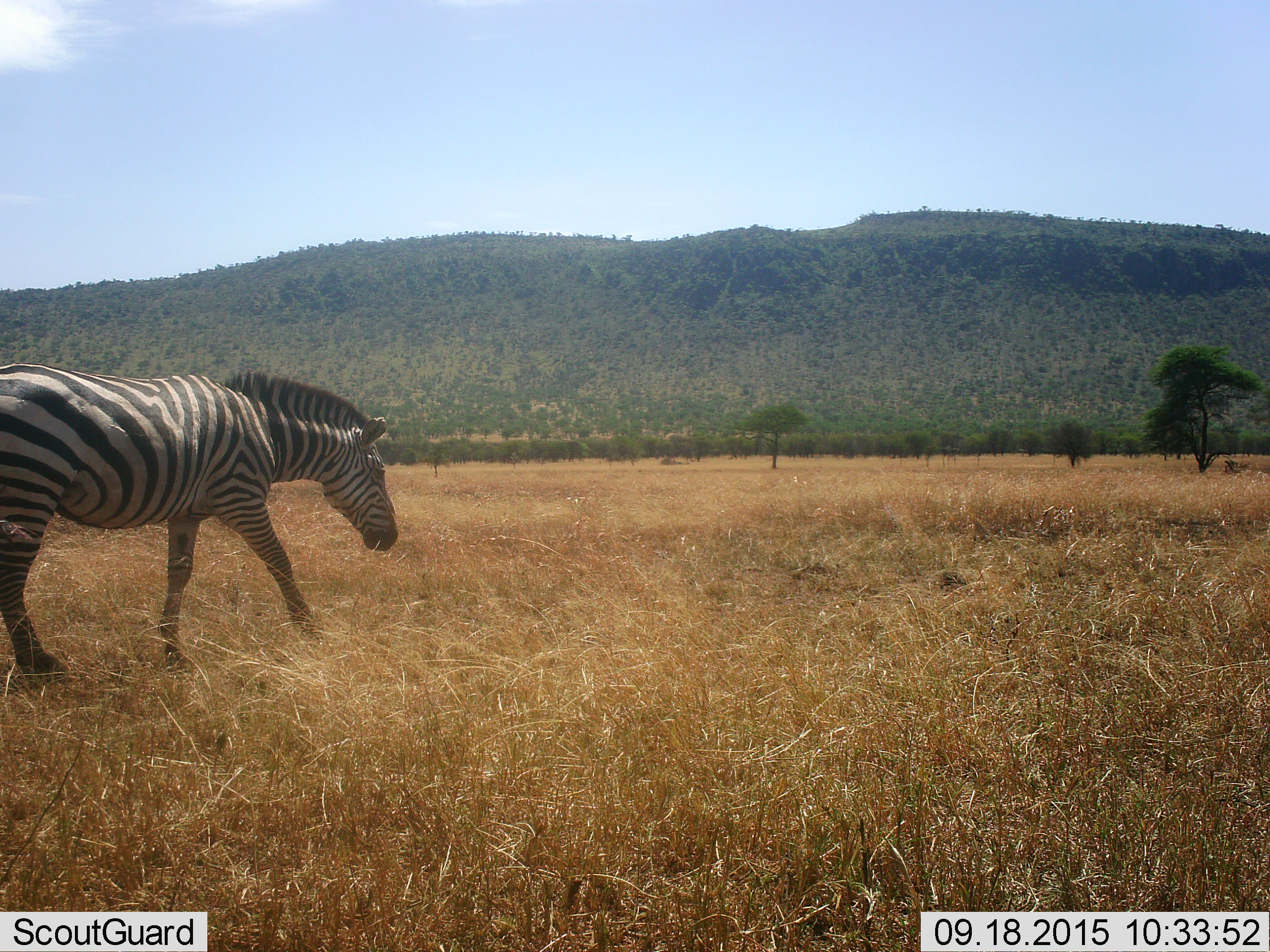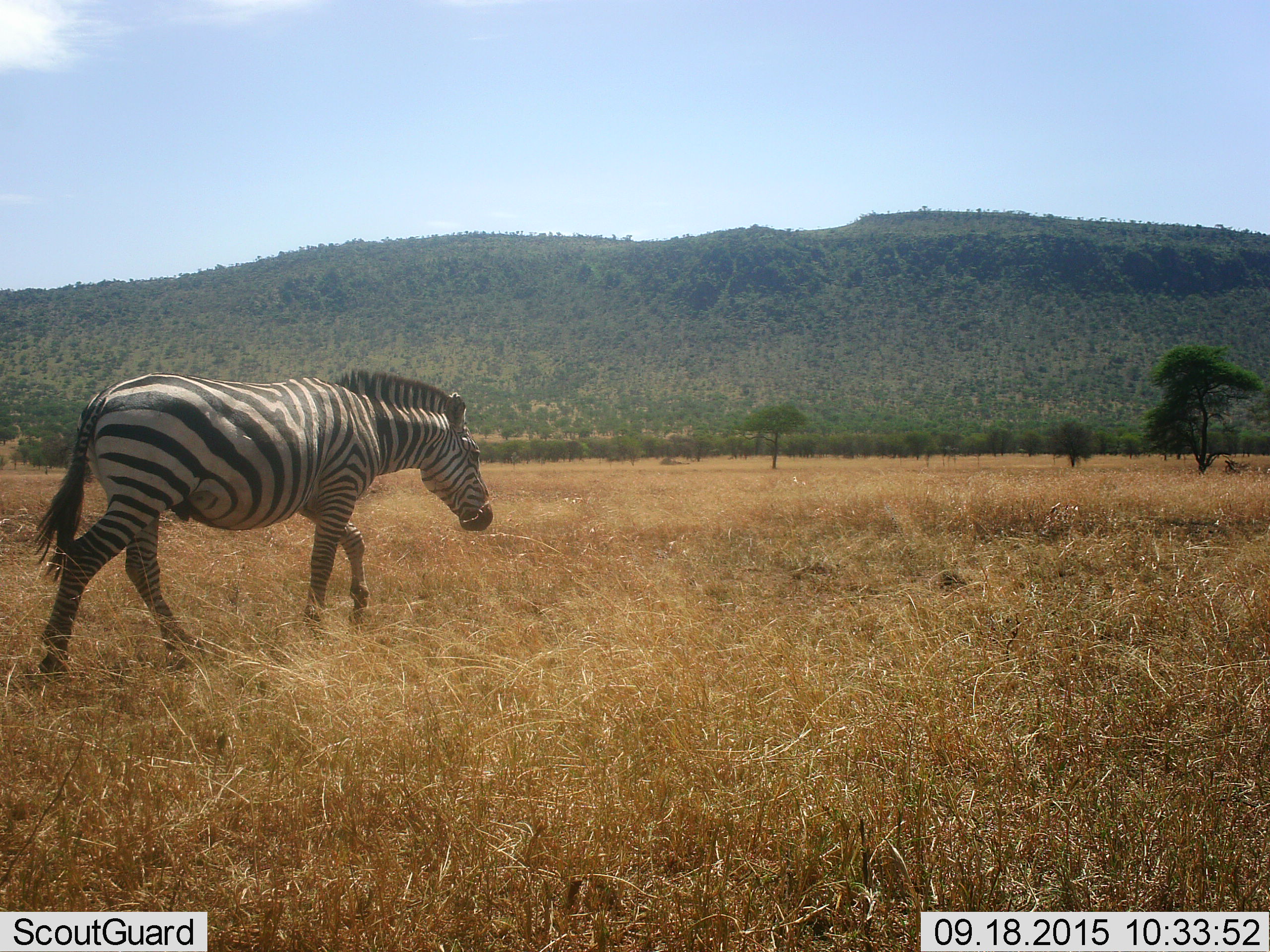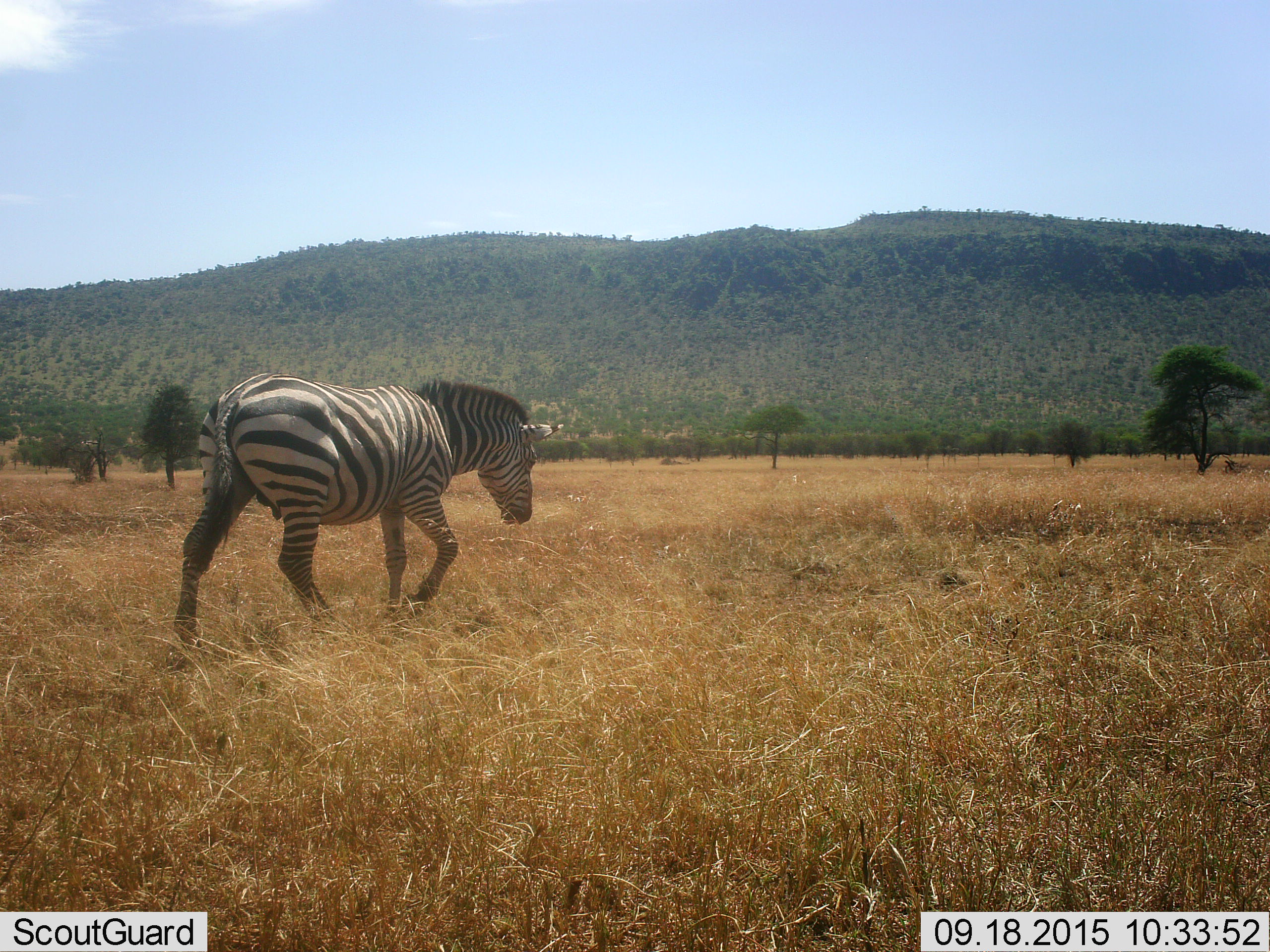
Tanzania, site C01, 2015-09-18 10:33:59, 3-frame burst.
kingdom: Animalia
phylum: Chordata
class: Mammalia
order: Perissodactyla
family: Equidae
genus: Equus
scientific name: Equus quagga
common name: plains zebra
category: zebra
Zebra (plains zebra) (Equus quagga), count 1. Behavior (volunteer vote fractions): standing 15%, resting 0%, moving 90%, interacting 0%. Young present (vote fraction): 0%. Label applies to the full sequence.